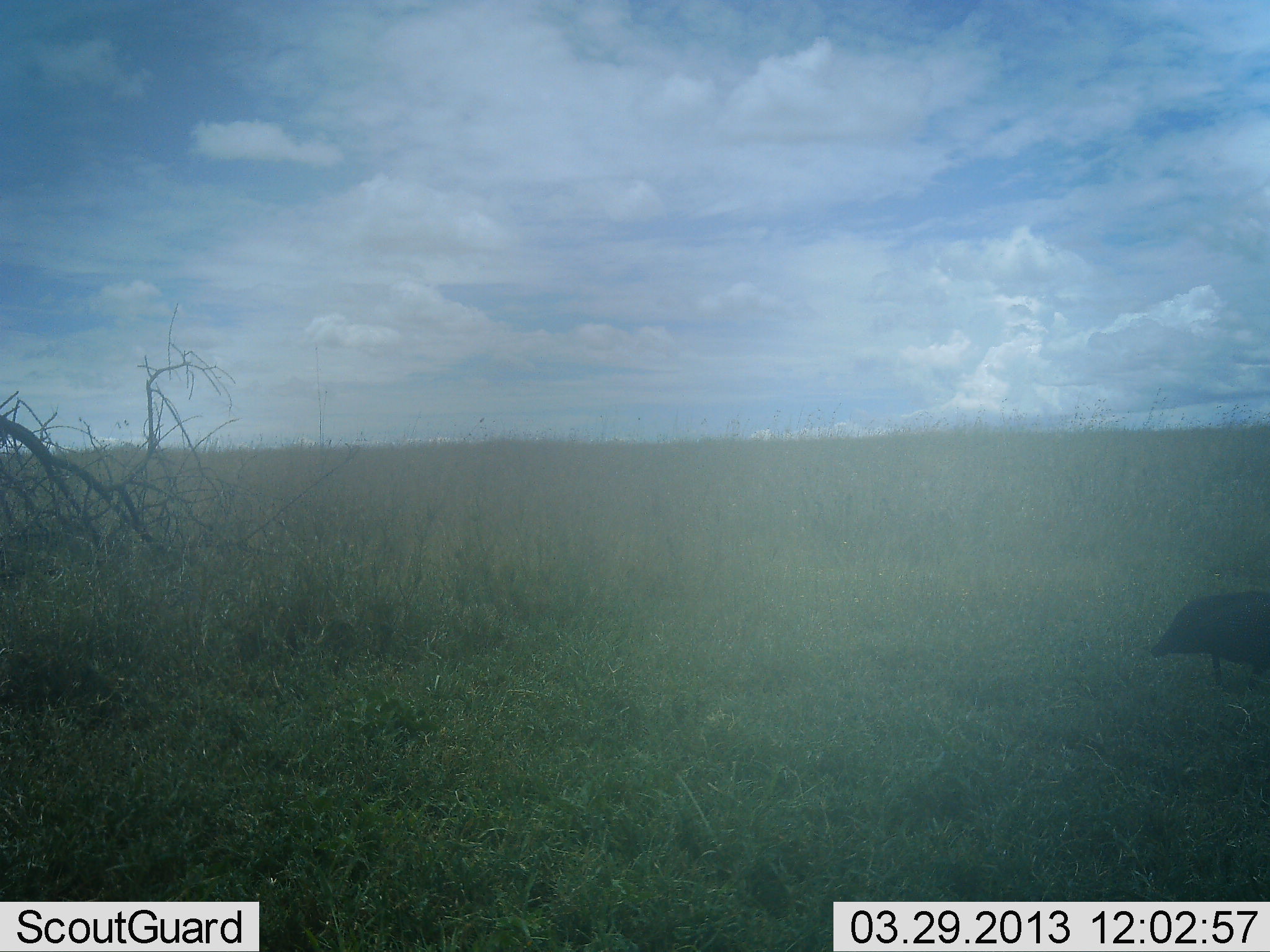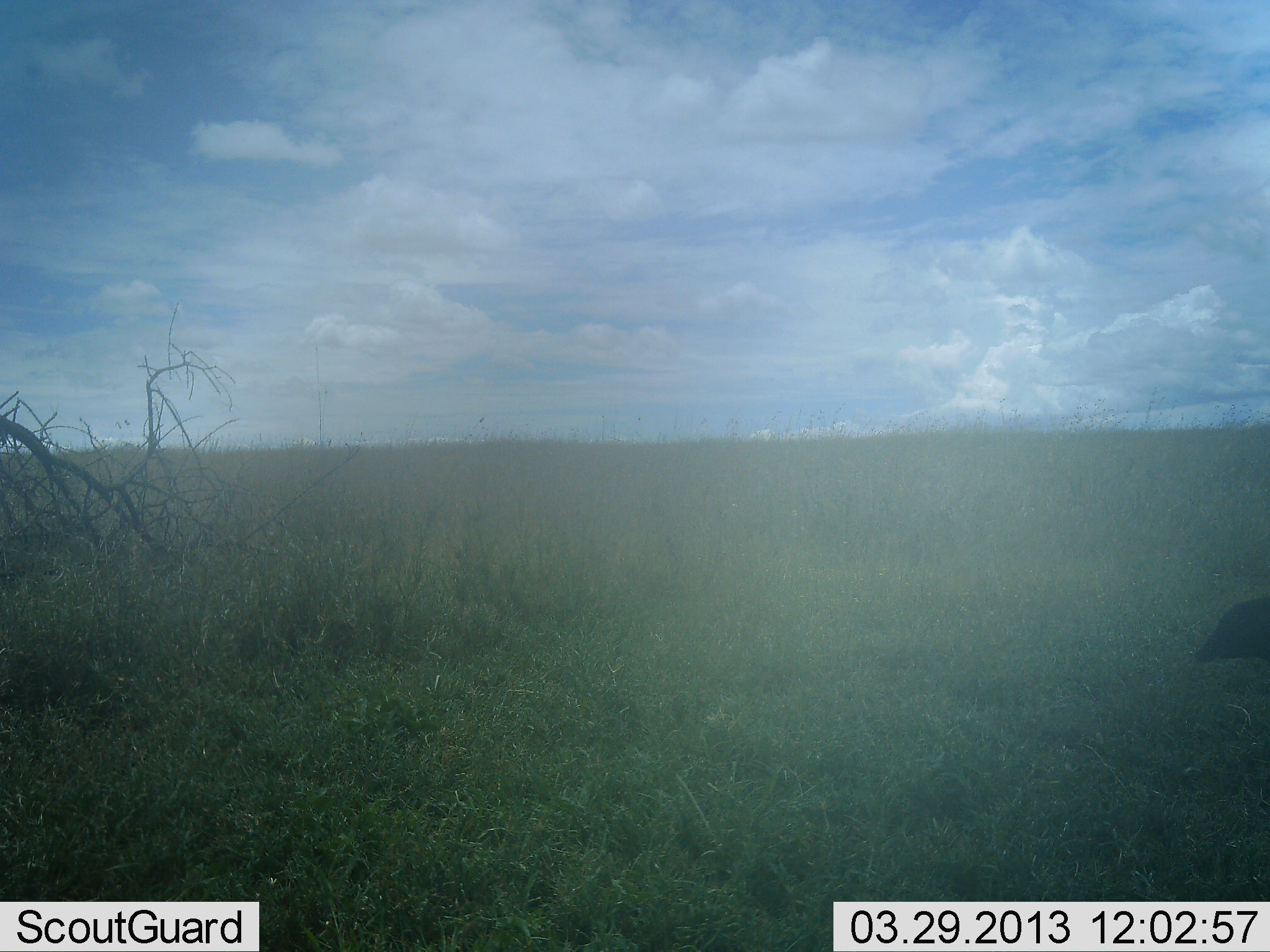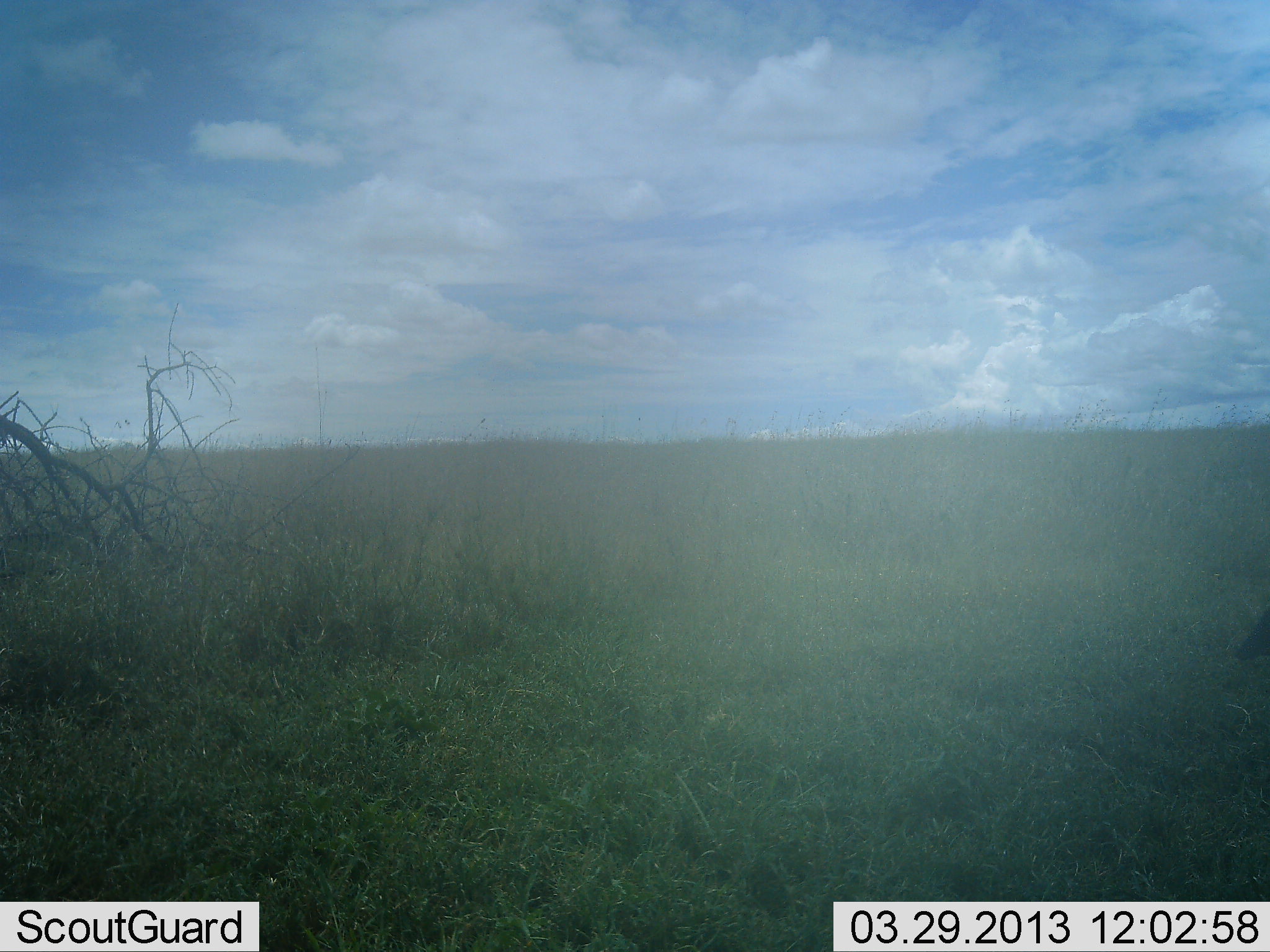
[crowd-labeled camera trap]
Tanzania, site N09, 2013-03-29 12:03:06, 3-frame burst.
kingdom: Animalia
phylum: Chordata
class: Aves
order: Galliformes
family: Numididae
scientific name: Numididae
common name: guinea fowl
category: guineafowl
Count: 1.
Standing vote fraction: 8%.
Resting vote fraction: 0%.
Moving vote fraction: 85%.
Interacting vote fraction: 0%.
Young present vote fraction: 0%.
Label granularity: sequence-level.